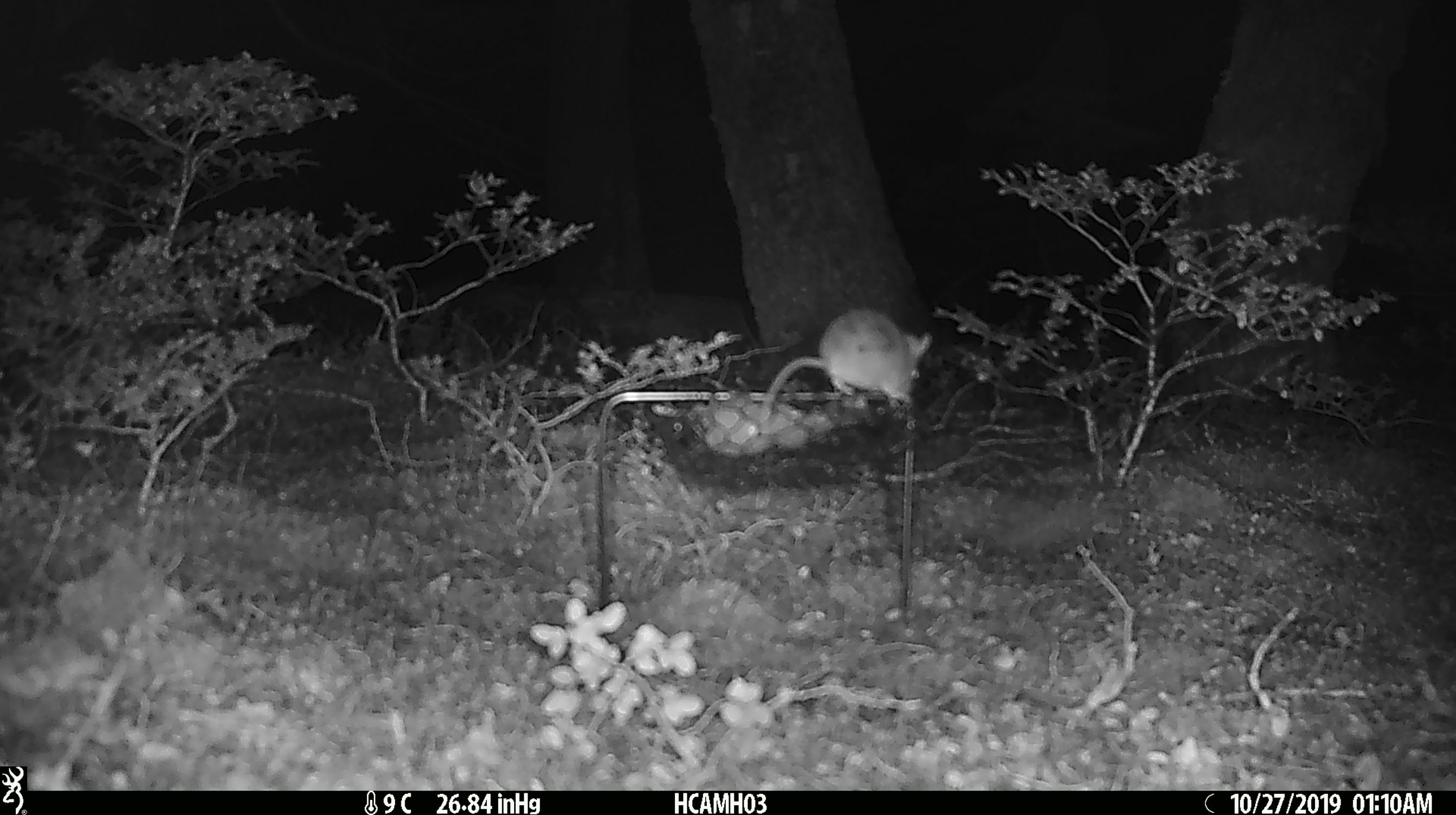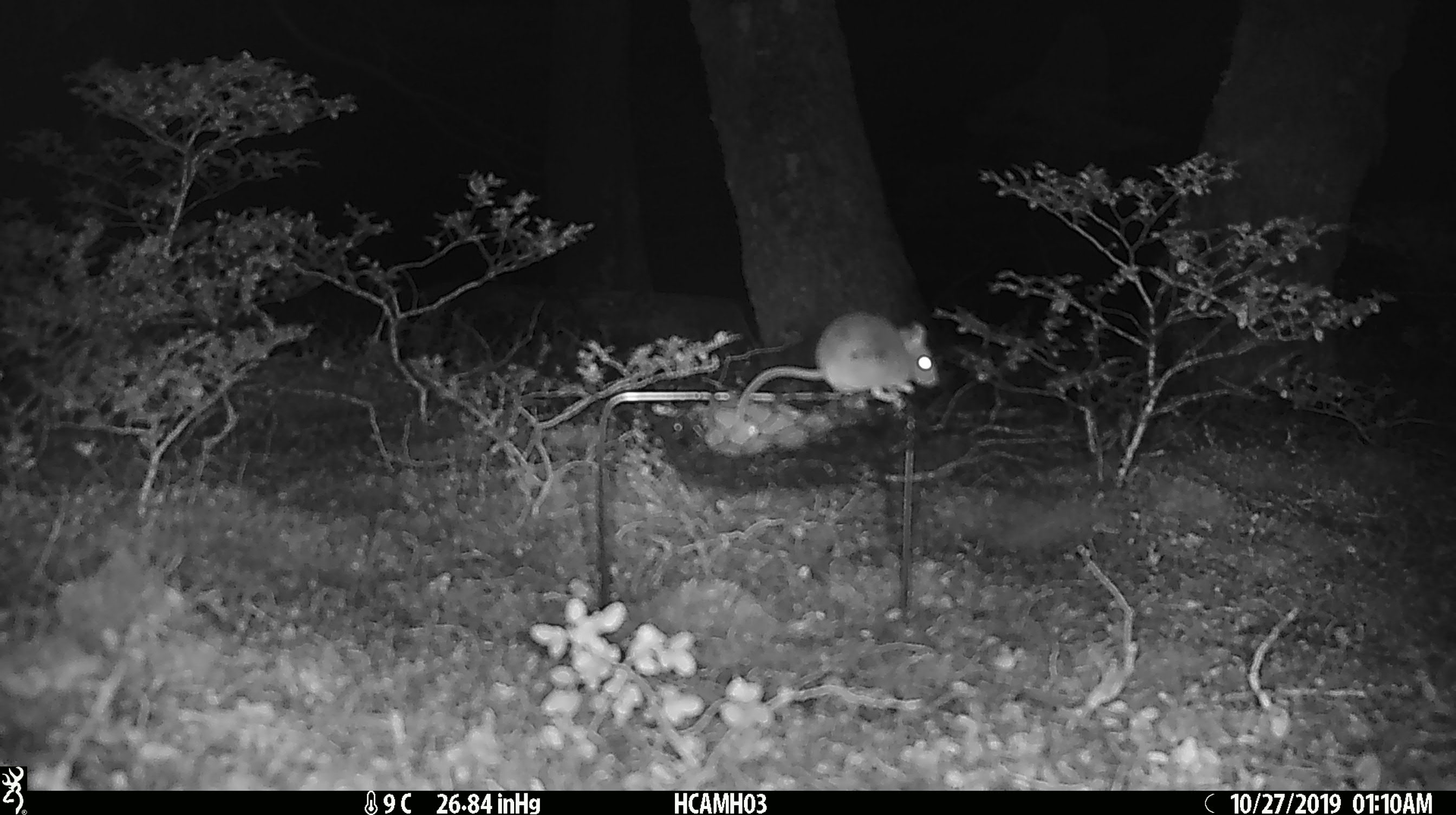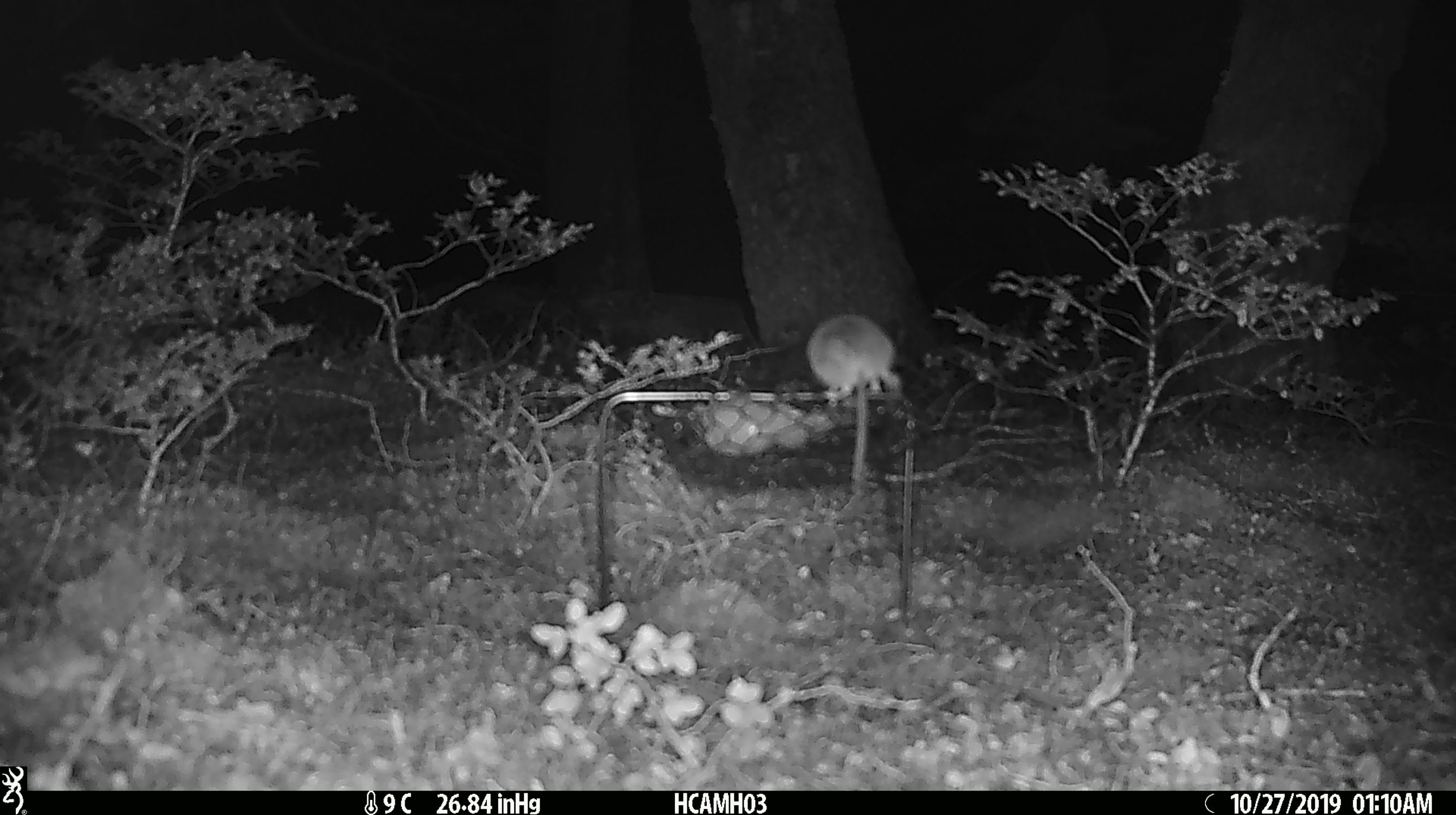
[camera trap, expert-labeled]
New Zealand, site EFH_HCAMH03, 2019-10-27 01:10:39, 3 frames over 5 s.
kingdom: Animalia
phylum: Chordata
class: Mammalia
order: Rodentia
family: Muridae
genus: Mus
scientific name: Mus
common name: mouse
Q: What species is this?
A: Mouse (Mus).